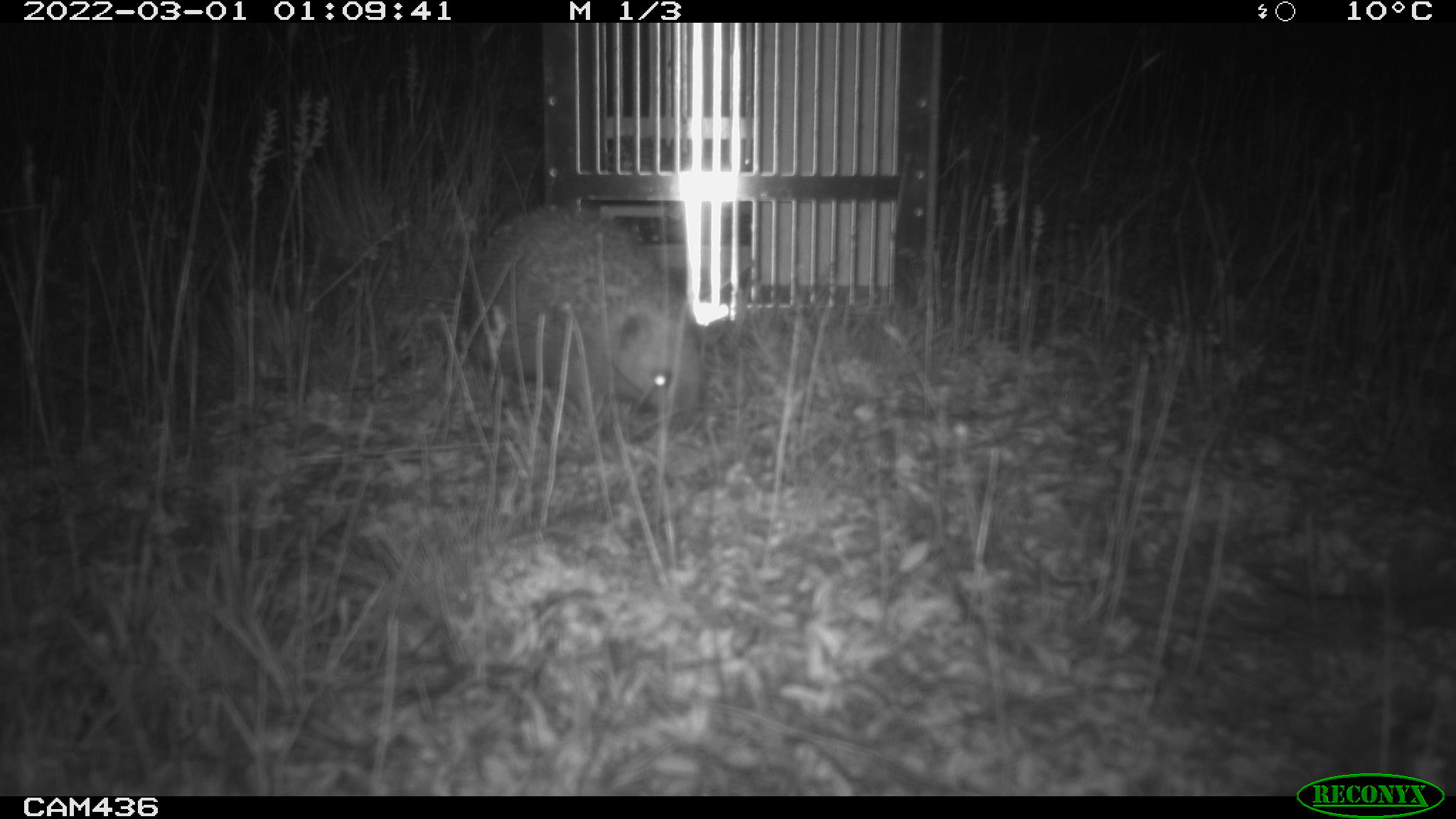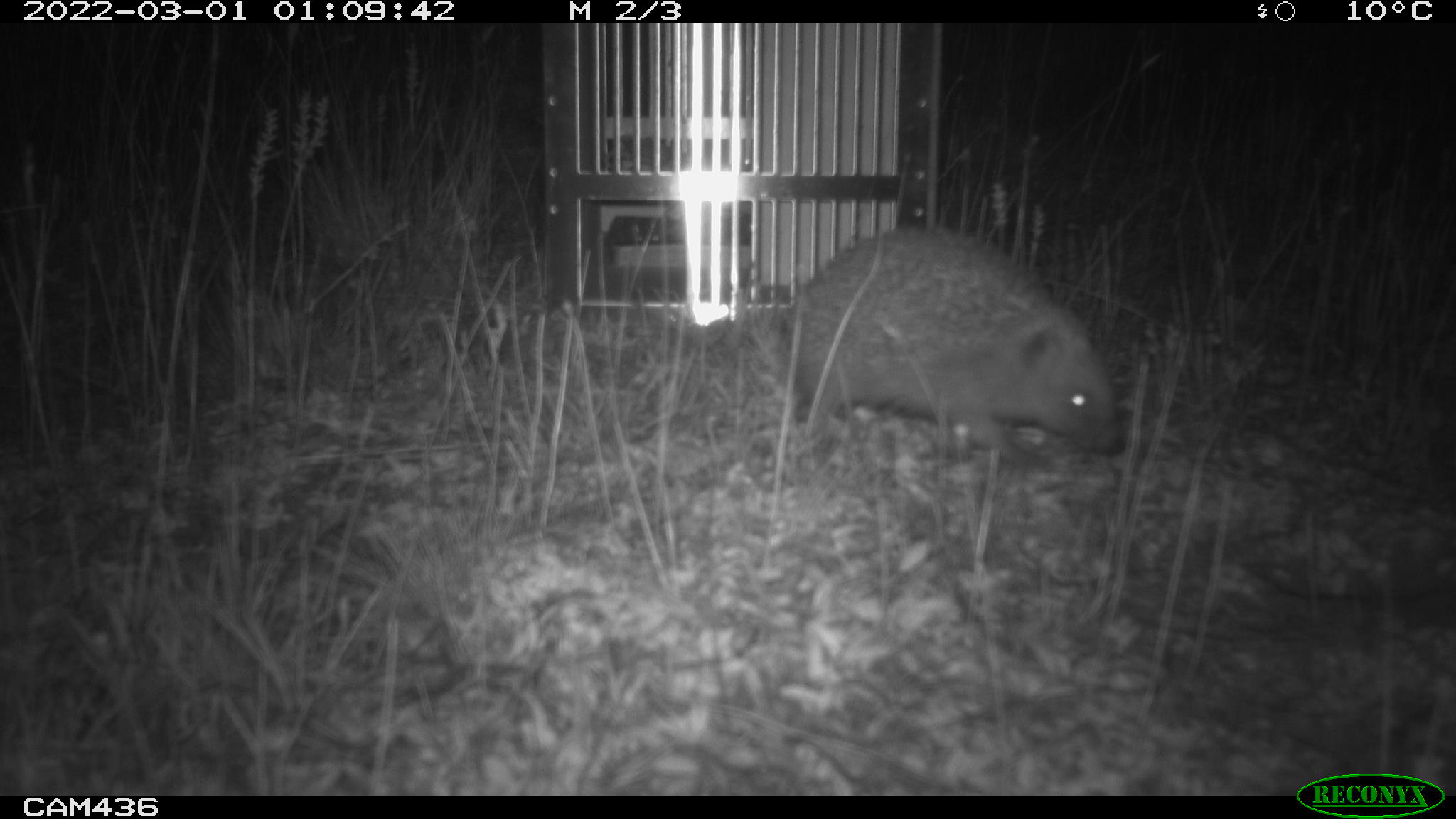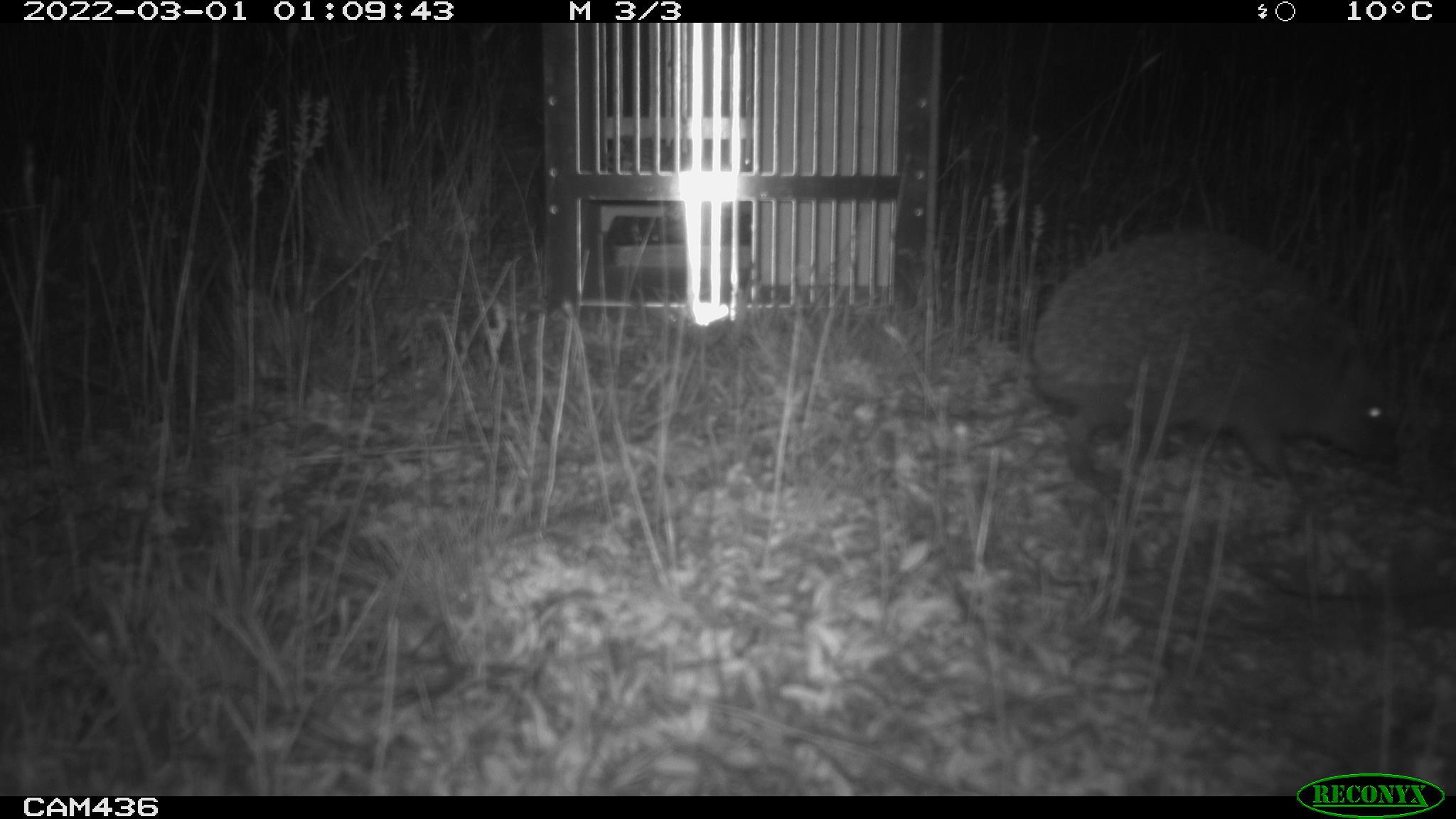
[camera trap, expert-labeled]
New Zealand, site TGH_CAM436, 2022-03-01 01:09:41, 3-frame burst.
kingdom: Animalia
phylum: Chordata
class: Mammalia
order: Eulipotyphla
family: Erinaceidae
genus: Erinaceus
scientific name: Erinaceus europaeus europaeus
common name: european hedgehog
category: hedgehog